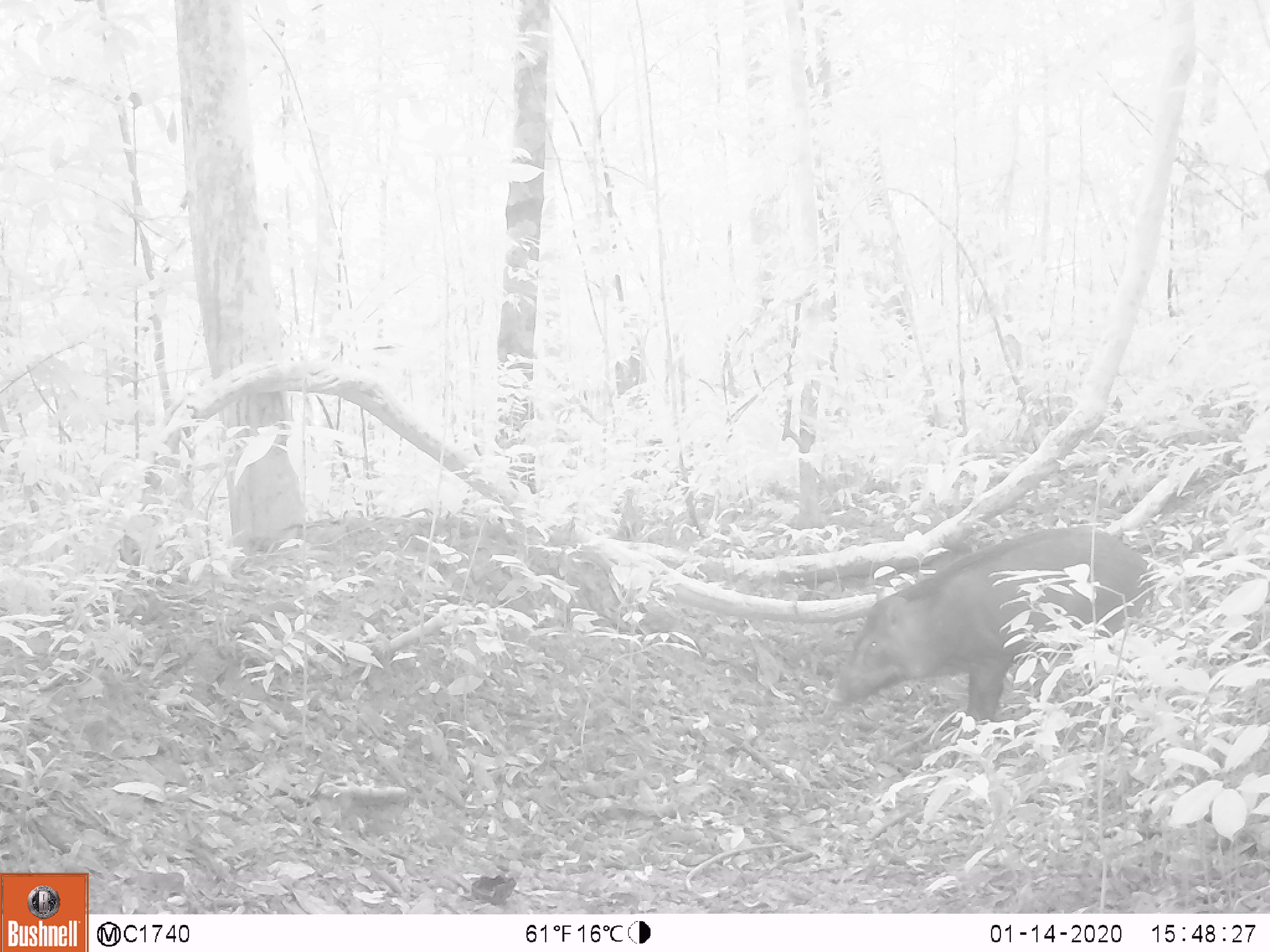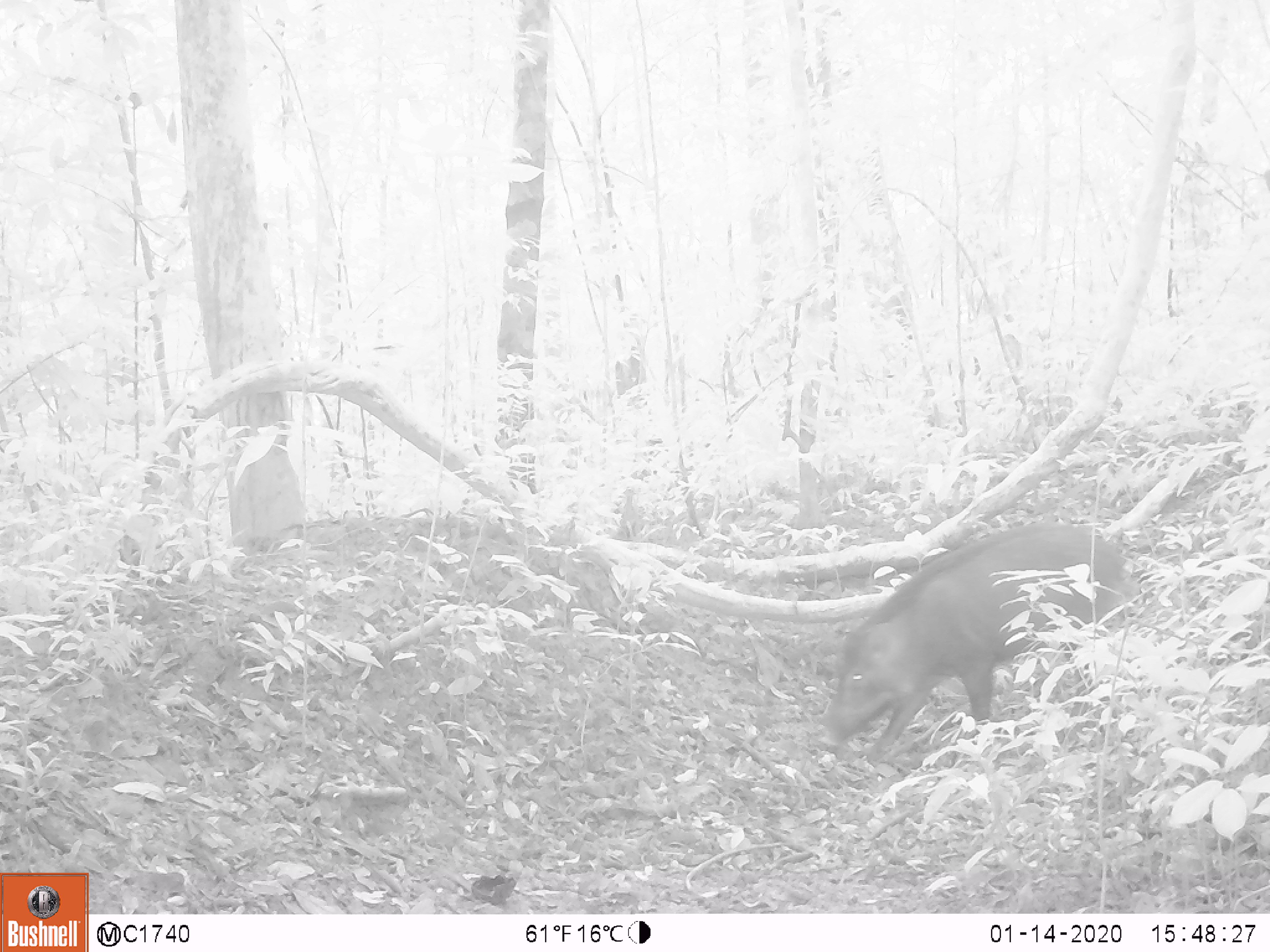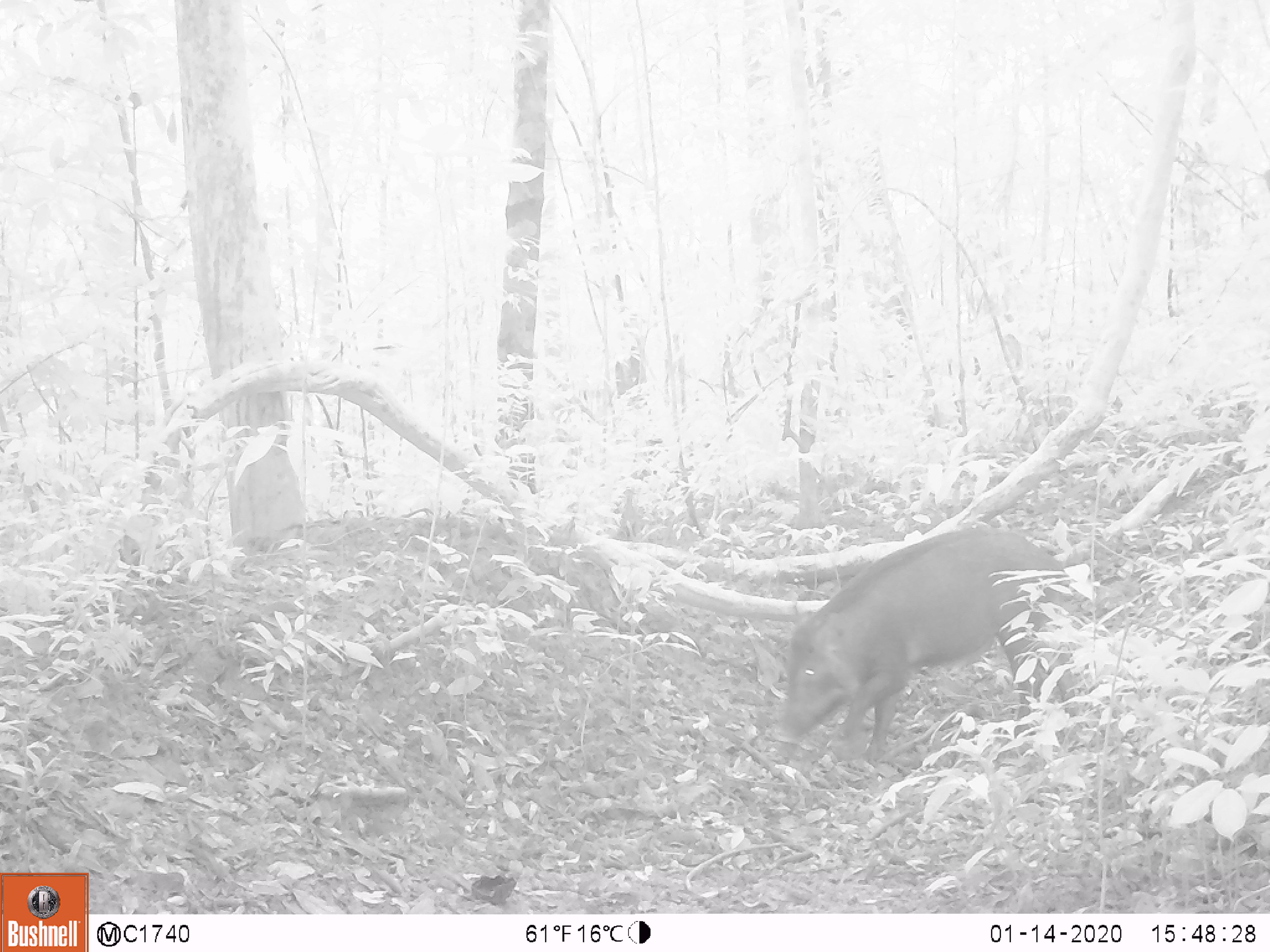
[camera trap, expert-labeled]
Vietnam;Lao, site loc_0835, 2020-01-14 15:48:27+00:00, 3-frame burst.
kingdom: Animalia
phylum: Chordata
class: Mammalia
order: Artiodactyla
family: Suidae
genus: Sus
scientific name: Sus scrofa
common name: eurasian wild pig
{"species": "eurasian wild pig (Sus scrofa)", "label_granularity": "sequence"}